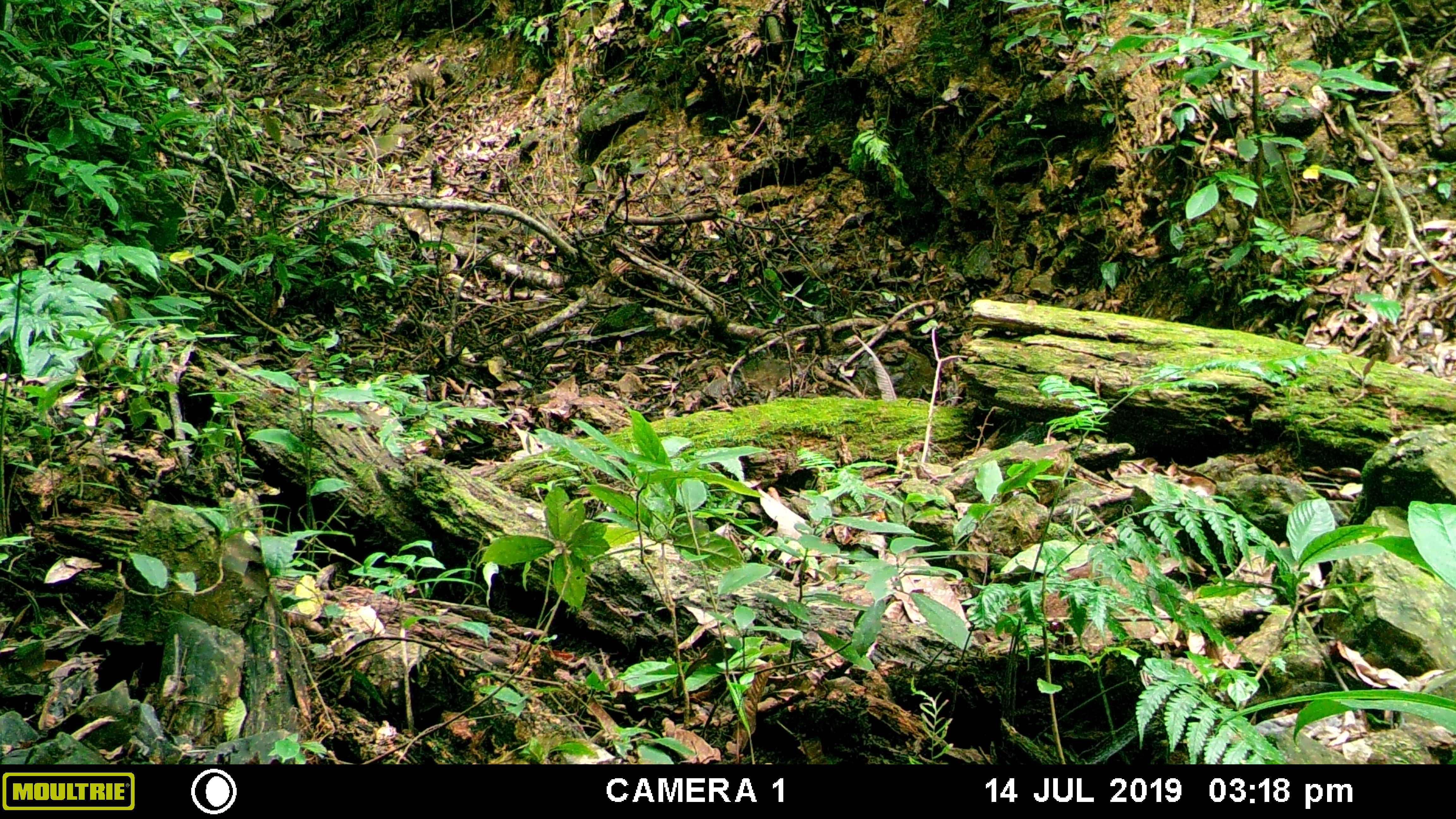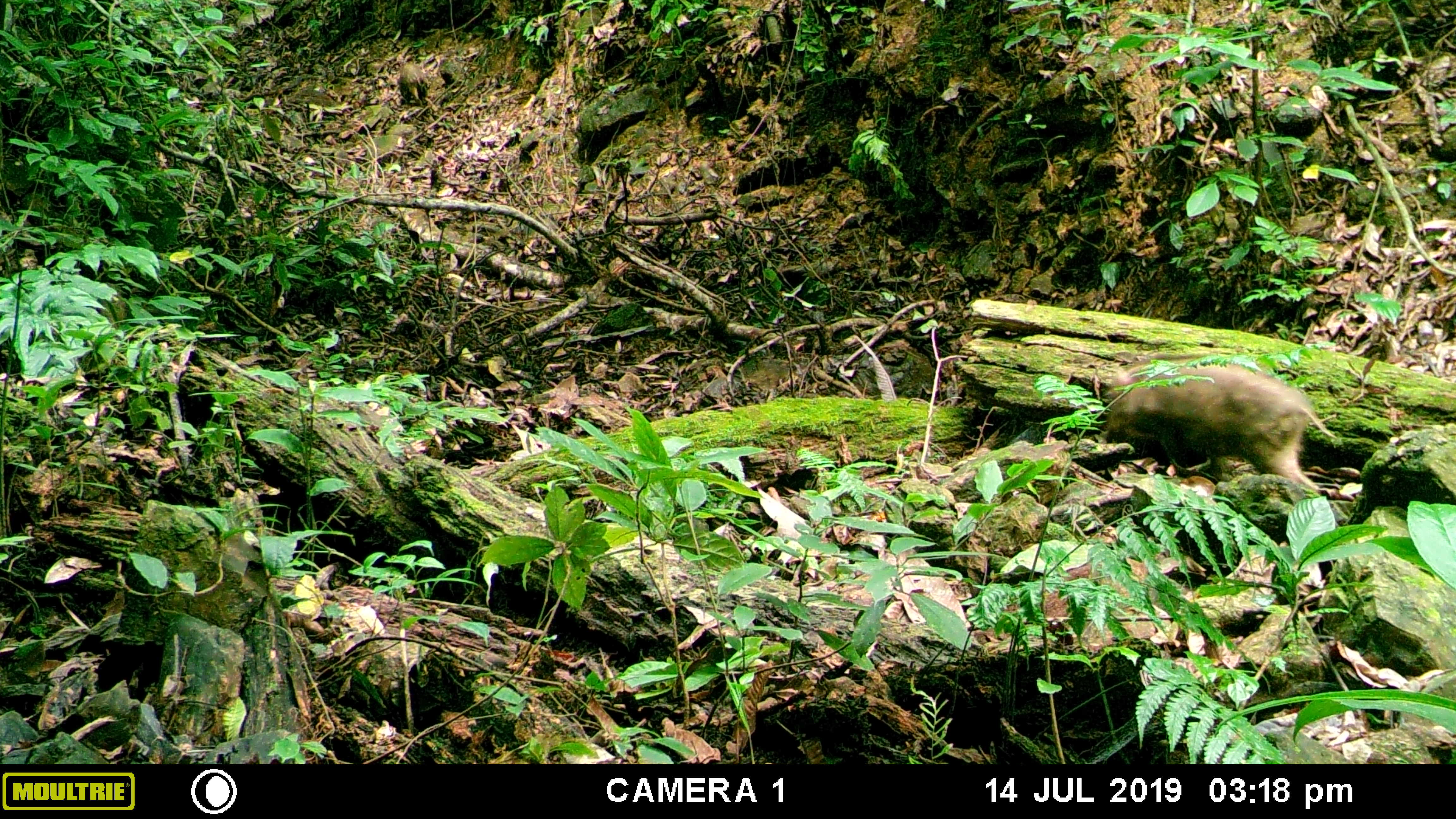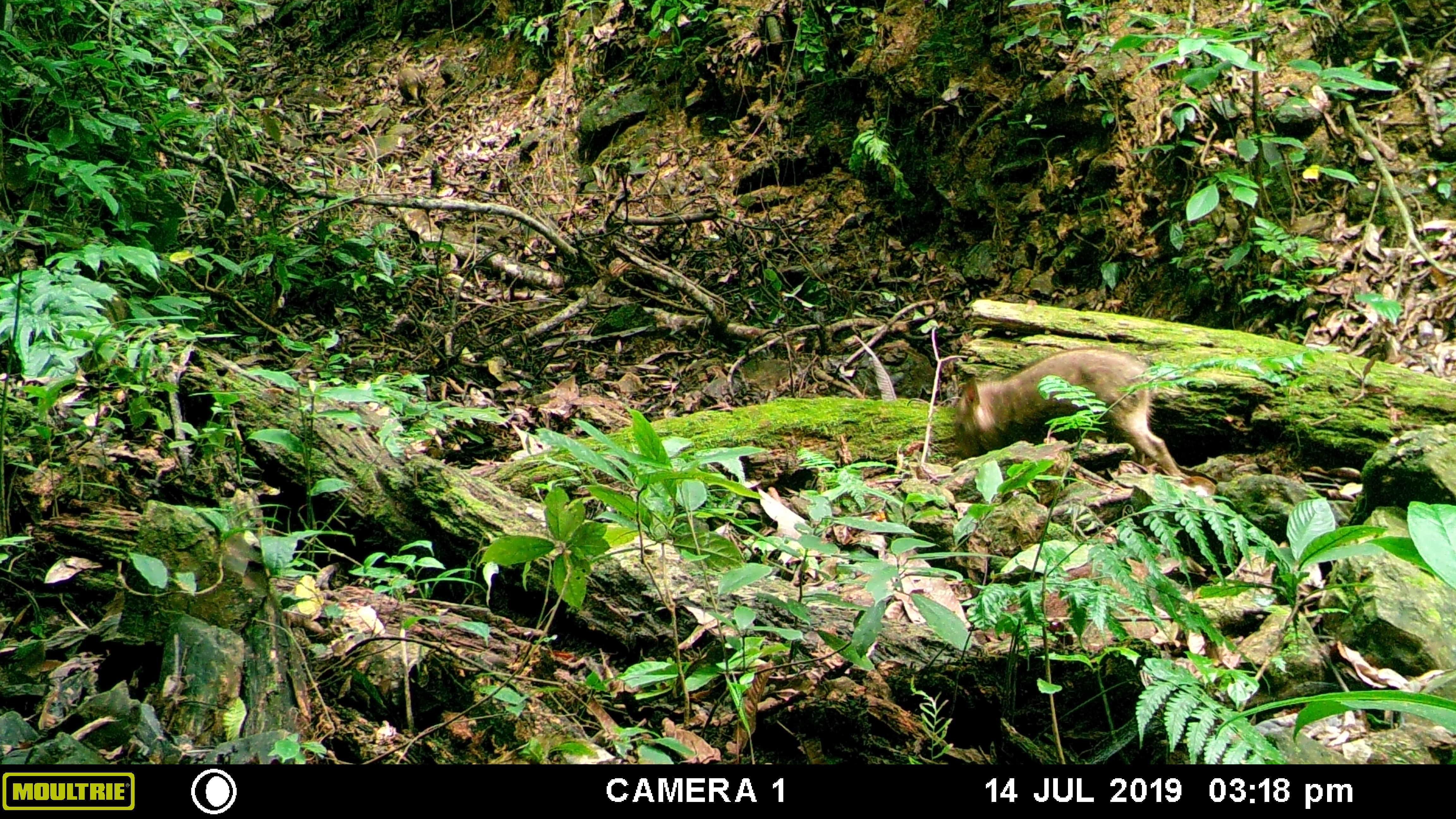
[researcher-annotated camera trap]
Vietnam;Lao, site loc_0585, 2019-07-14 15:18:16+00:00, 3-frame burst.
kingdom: Animalia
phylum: Chordata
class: Mammalia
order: Artiodactyla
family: Suidae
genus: Sus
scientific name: Sus scrofa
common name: eurasian wild pig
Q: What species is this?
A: Eurasian wild pig (Sus scrofa).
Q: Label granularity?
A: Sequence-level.